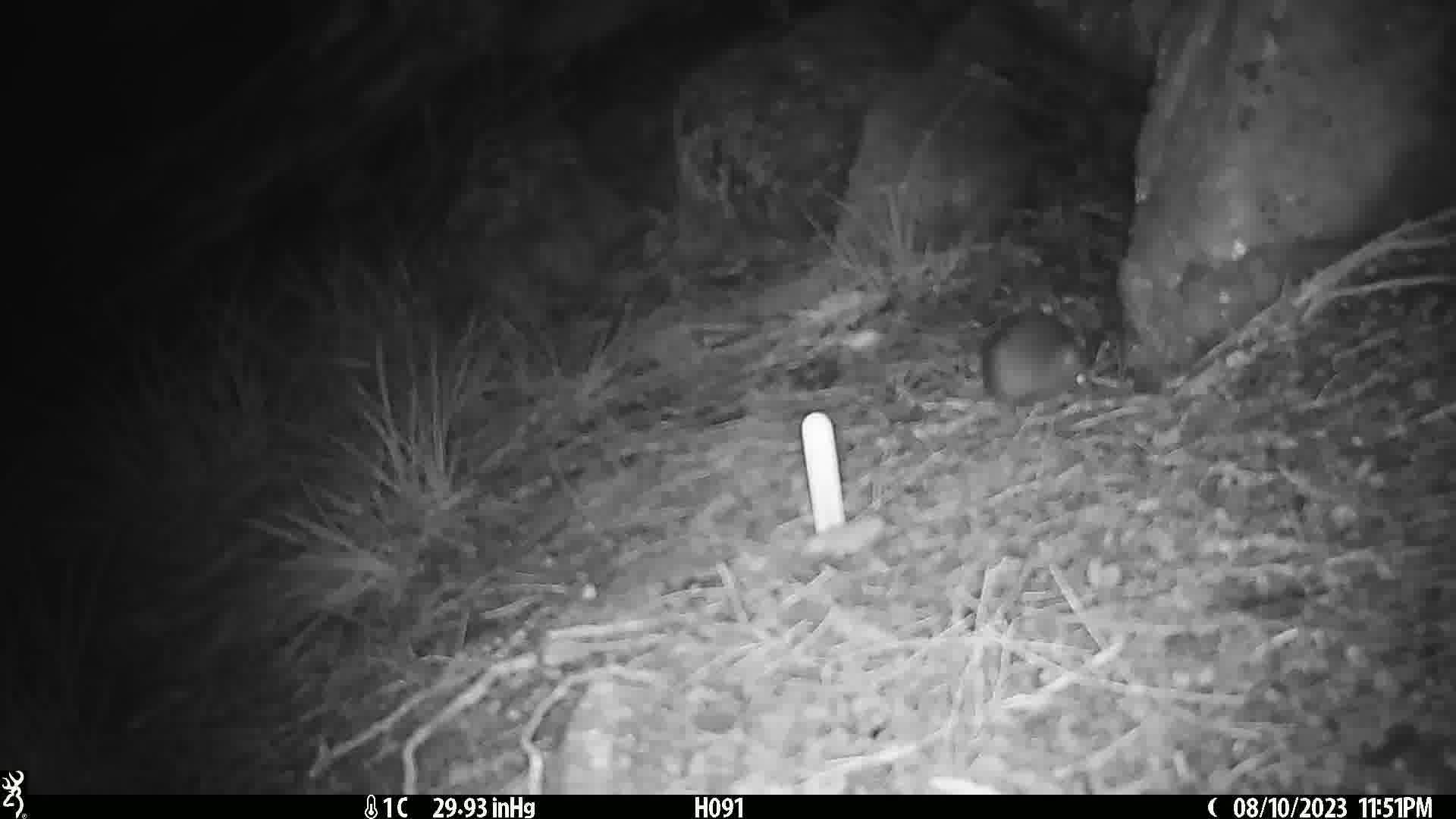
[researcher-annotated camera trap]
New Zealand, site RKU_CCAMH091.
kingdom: Animalia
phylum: Chordata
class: Mammalia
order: Rodentia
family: Muridae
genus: Rattus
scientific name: Rattus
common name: rat